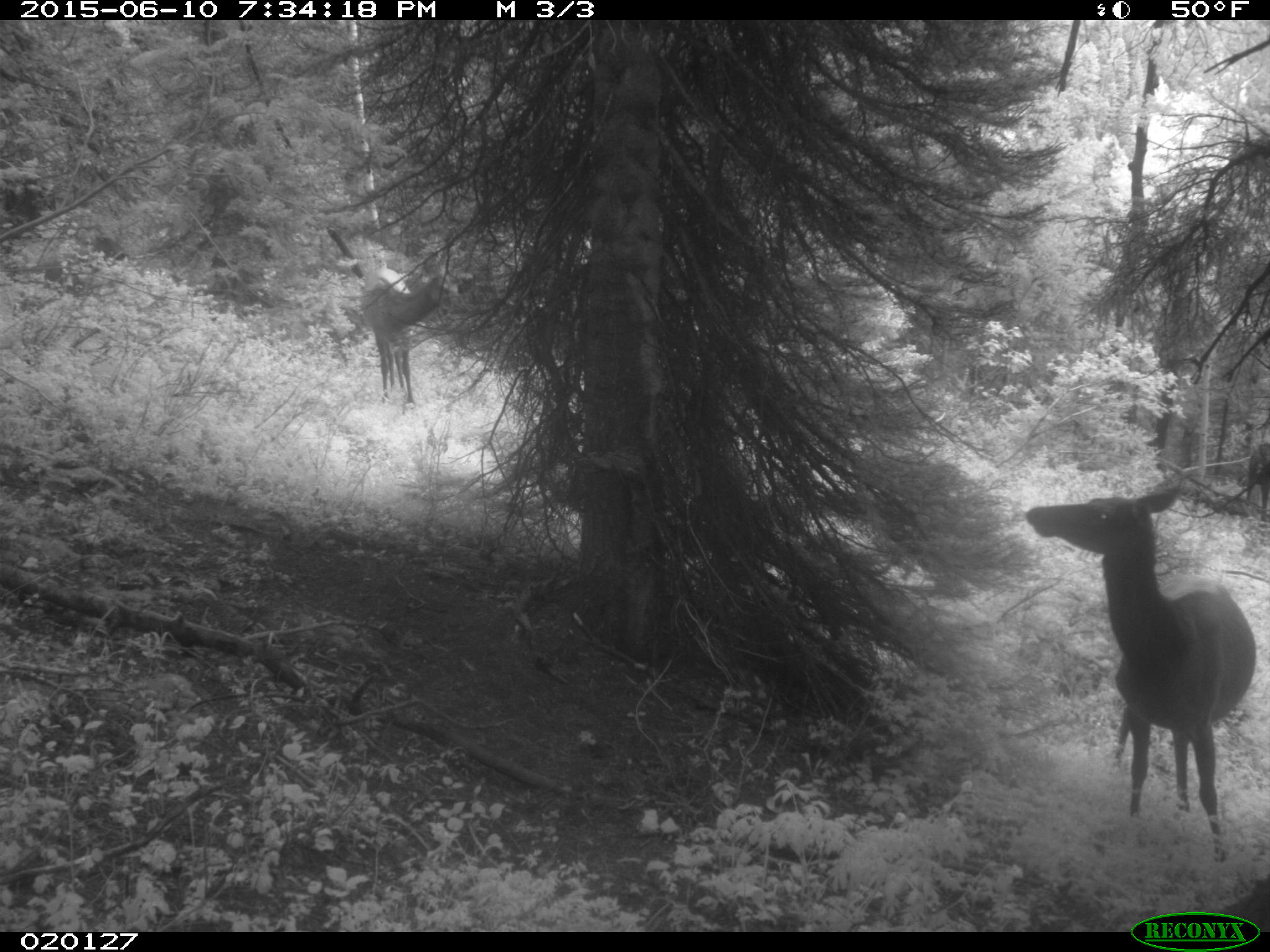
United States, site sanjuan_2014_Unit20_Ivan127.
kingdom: Animalia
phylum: Chordata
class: Mammalia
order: Artiodactyla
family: Cervidae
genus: Cervus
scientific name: Cervus elaphus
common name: red deer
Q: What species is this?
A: Cervus elaphus (red deer).